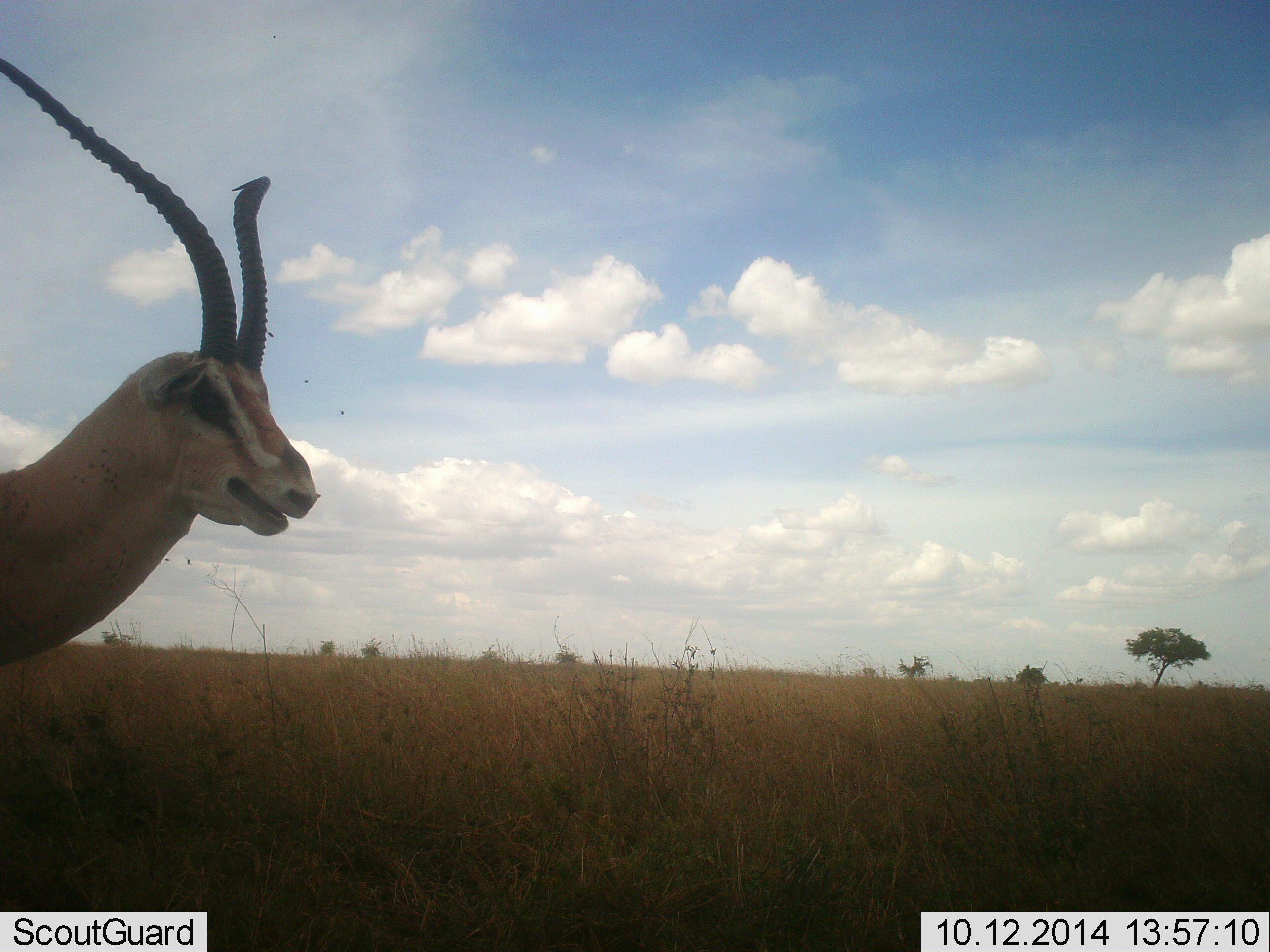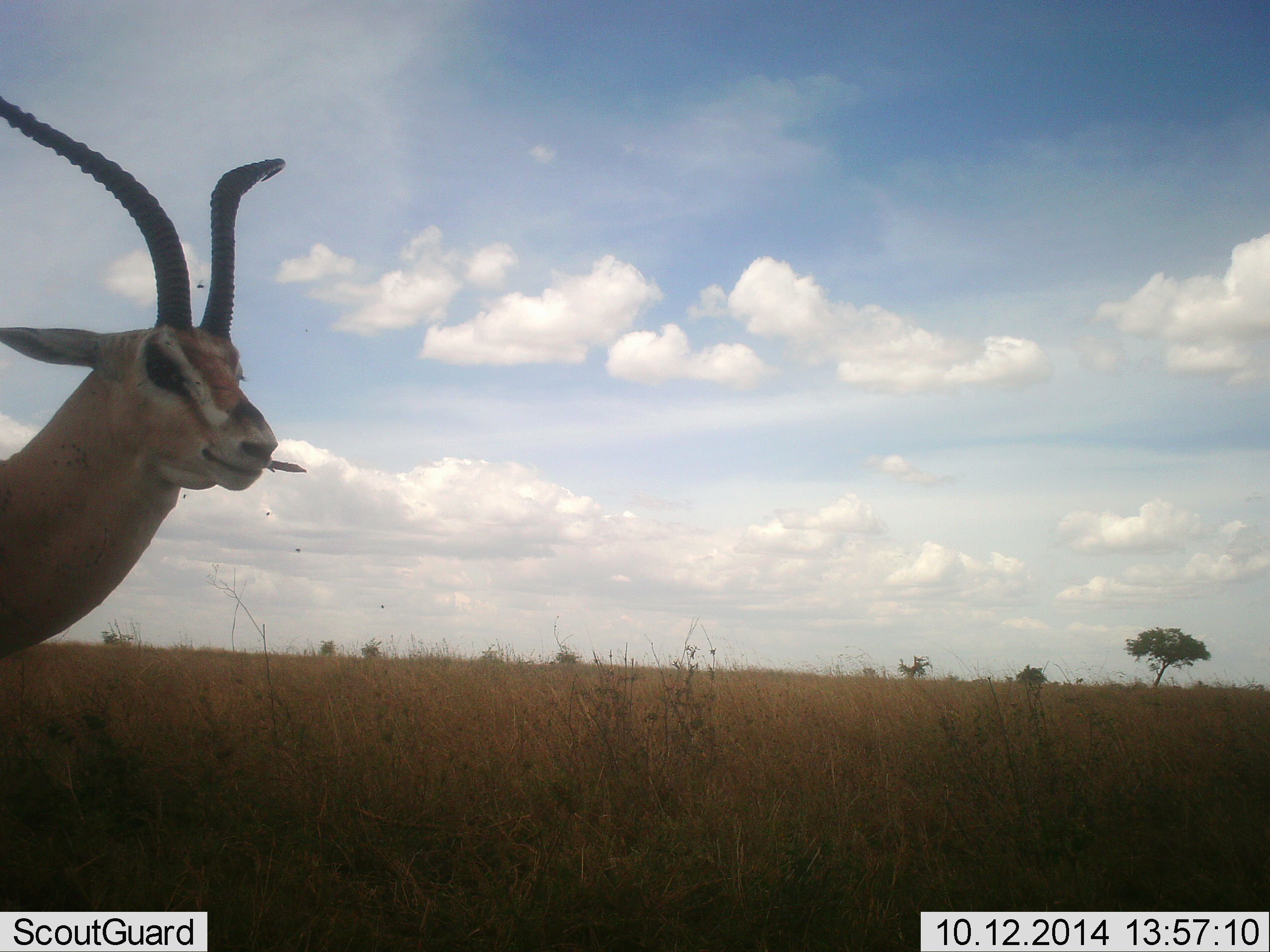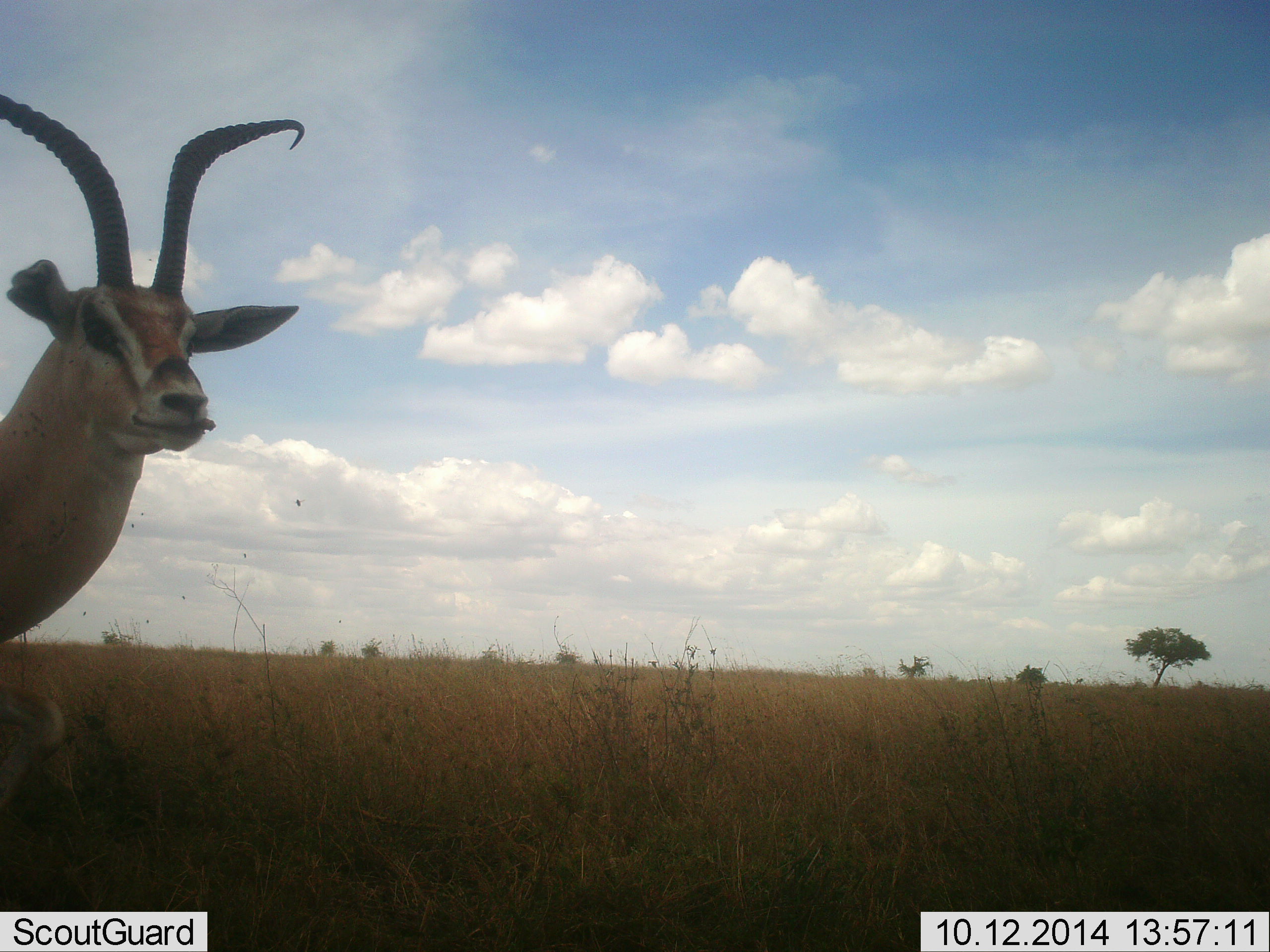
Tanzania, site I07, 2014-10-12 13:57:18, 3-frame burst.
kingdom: Animalia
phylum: Chordata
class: Mammalia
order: Artiodactyla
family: Bovidae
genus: Nanger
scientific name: Nanger granti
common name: grant's gazelle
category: gazellegrants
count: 1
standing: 83%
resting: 0%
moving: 8%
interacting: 0%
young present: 0%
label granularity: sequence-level